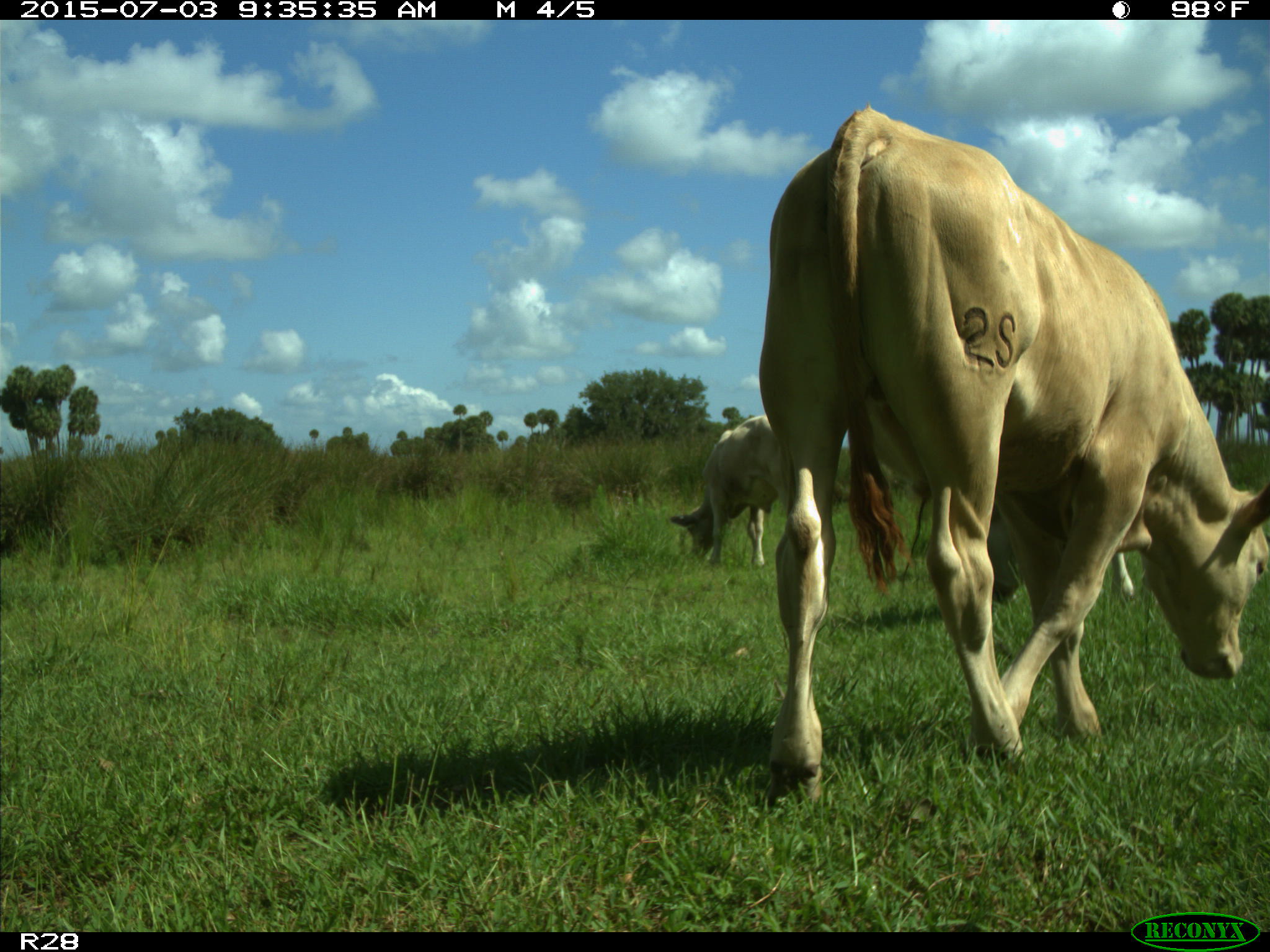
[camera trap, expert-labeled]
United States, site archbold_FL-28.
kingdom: Animalia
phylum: Chordata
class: Mammalia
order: Artiodactyla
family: Bovidae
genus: Bos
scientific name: Bos taurus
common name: domestic cow